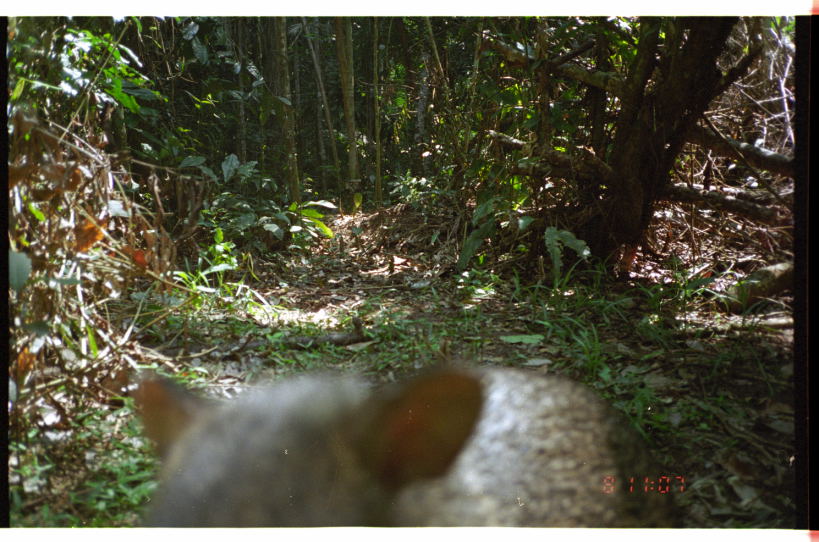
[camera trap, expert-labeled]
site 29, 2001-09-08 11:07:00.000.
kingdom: Animalia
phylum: Chordata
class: Mammalia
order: Artiodactyla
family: Tayassuidae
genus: Pecari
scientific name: Pecari tajacu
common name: collared peccary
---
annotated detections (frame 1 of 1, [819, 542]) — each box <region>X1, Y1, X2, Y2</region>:
pecari tajacu: <region>125, 359, 686, 529</region>